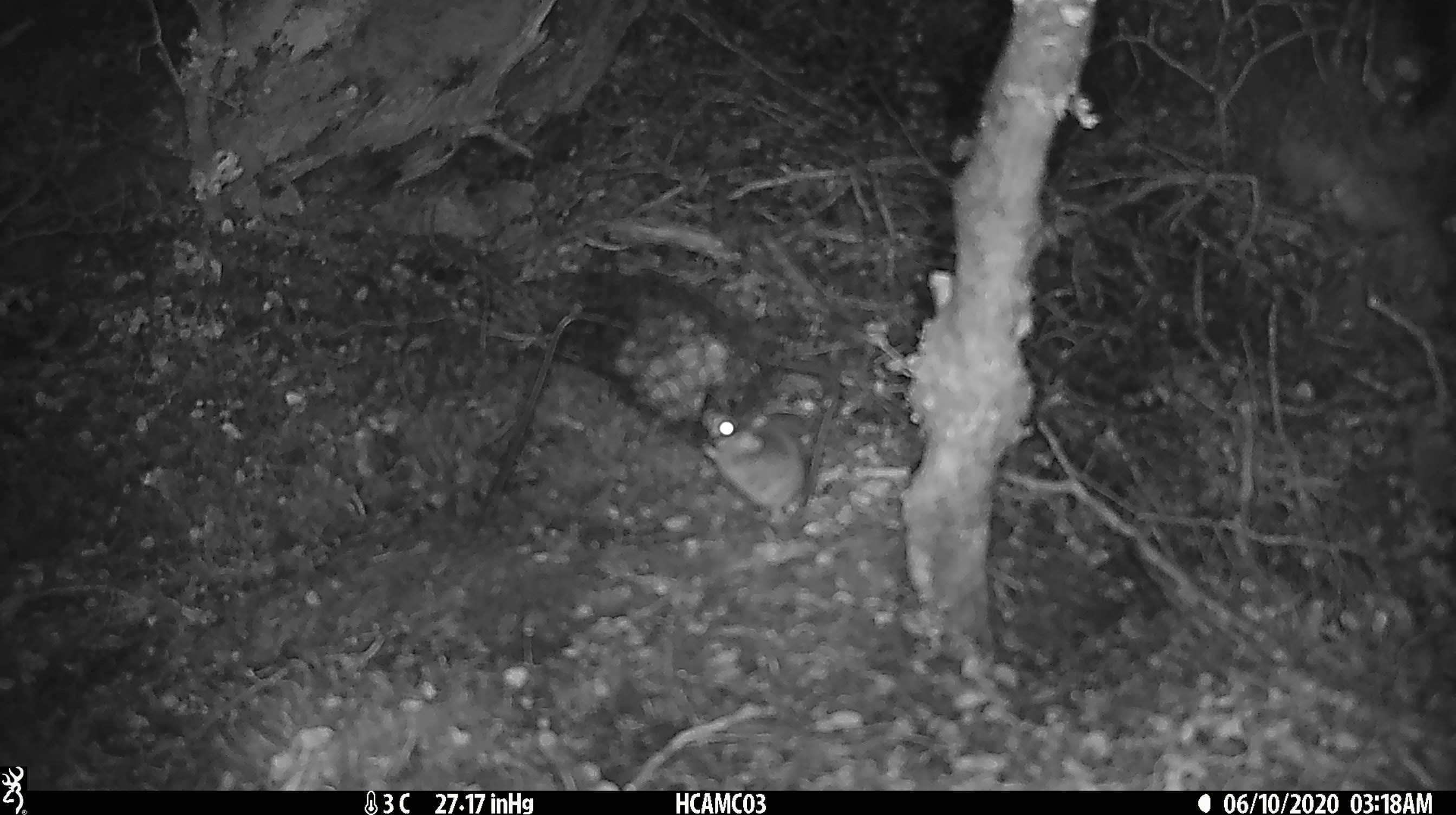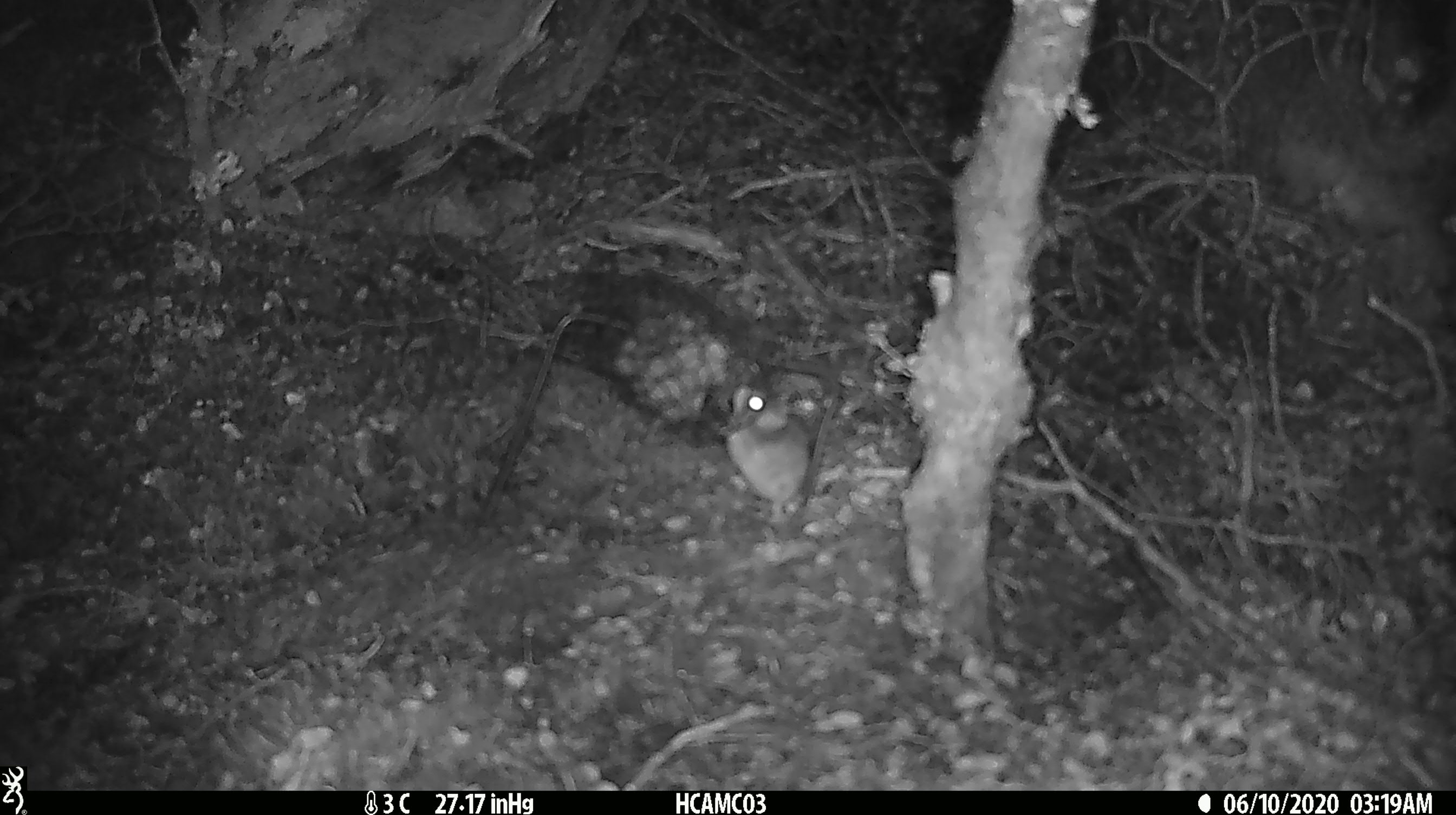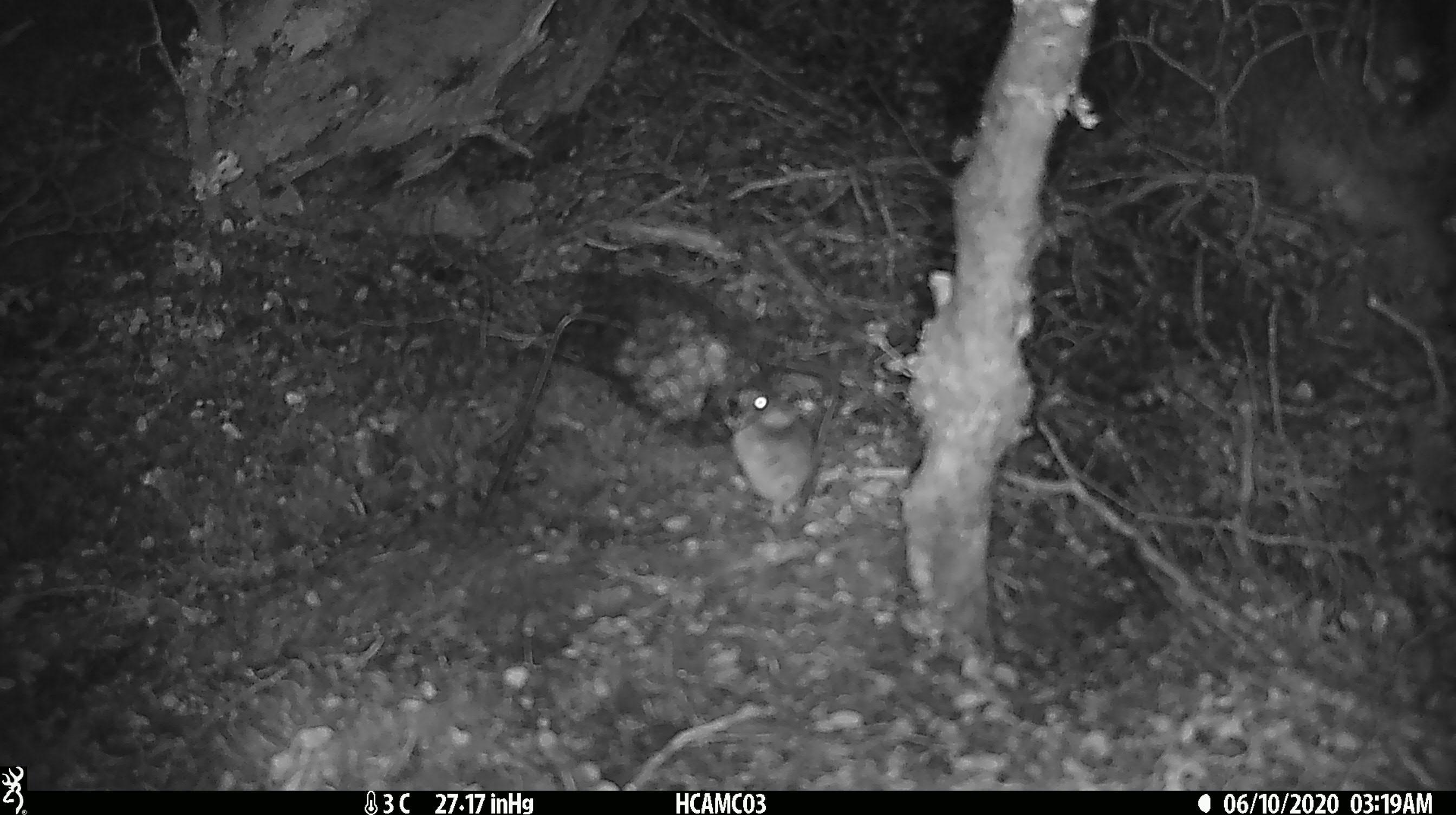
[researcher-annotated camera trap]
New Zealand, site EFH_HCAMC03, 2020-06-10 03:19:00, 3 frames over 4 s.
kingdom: Animalia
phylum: Chordata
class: Mammalia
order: Rodentia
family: Muridae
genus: Mus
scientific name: Mus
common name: mouse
Mouse (Mus).